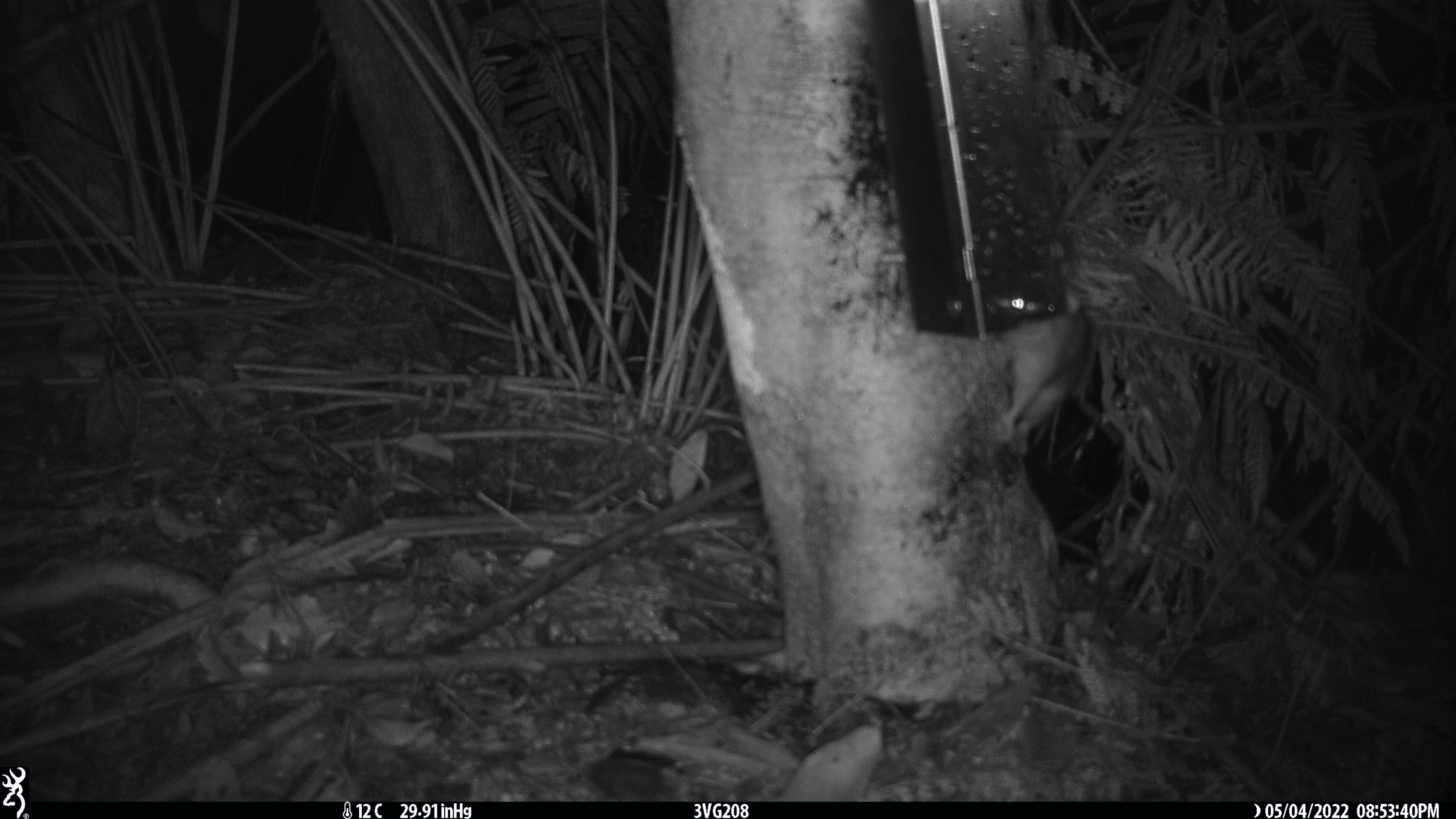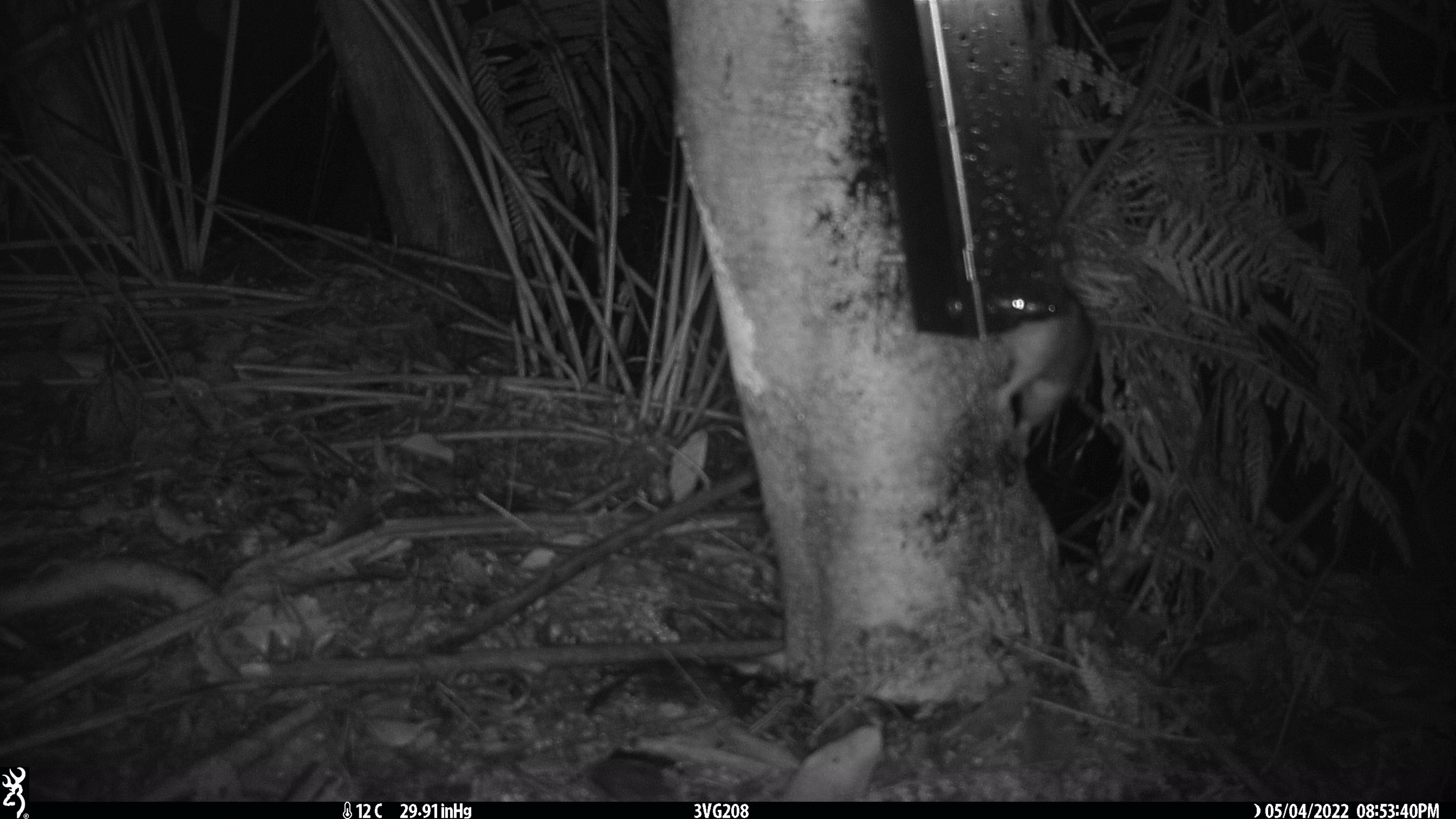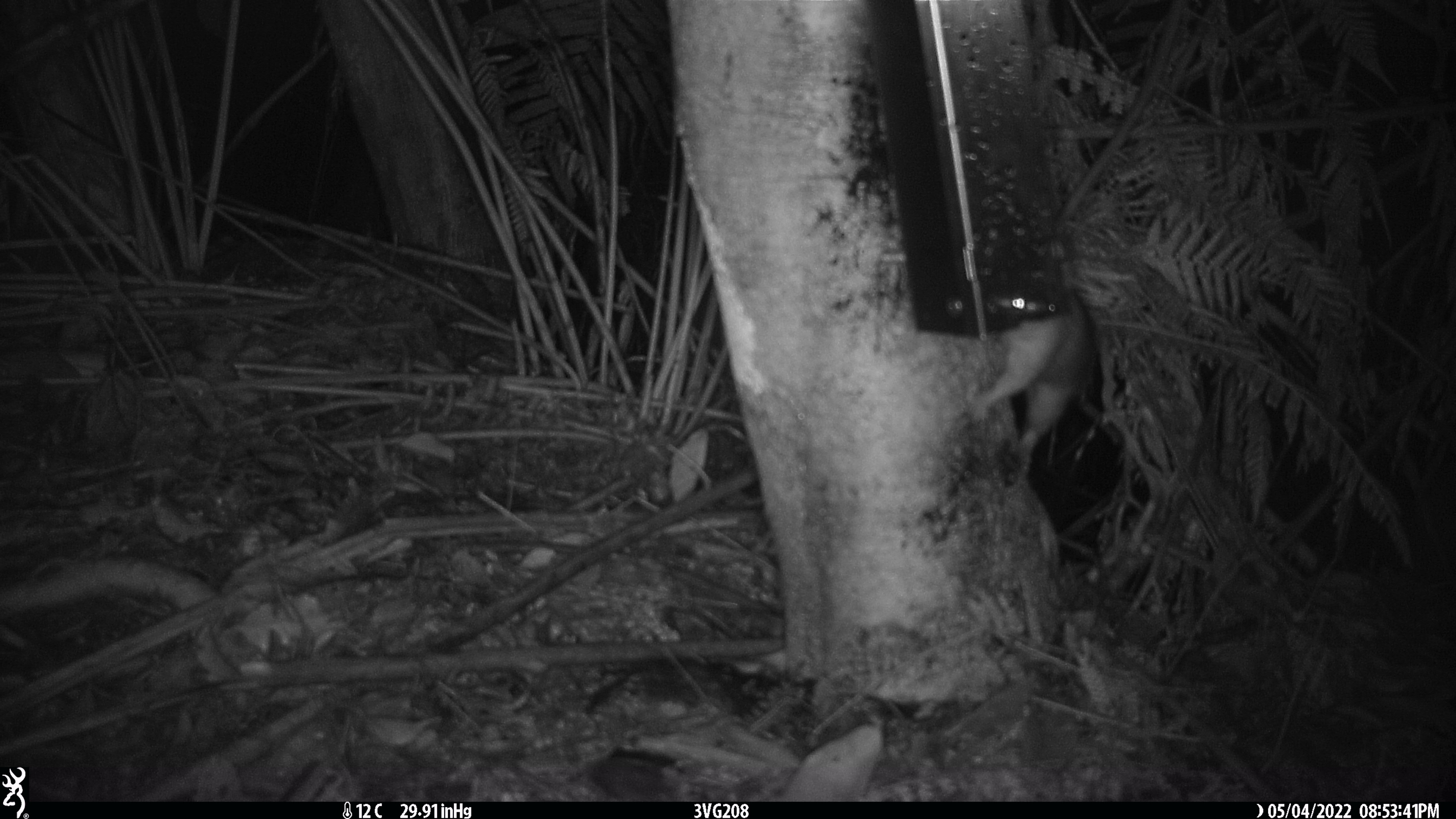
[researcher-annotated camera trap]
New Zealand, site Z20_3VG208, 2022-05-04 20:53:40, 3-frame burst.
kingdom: Animalia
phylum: Chordata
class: Mammalia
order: Rodentia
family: Muridae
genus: Rattus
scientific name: Rattus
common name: rat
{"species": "rat (Rattus)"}